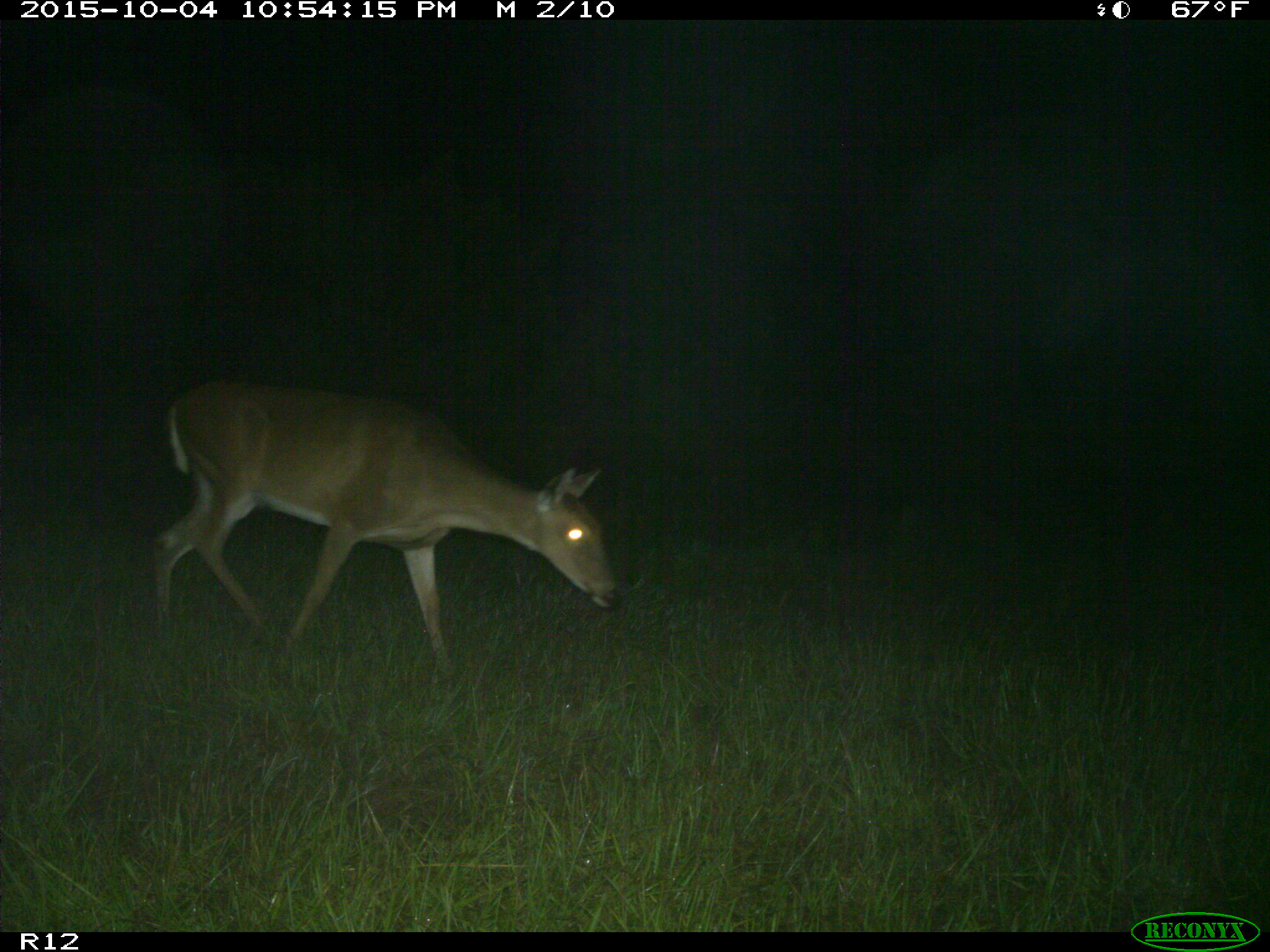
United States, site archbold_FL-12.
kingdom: Animalia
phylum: Chordata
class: Mammalia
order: Artiodactyla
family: Cervidae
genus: Odocoileus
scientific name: Odocoileus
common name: deer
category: unidentified deer